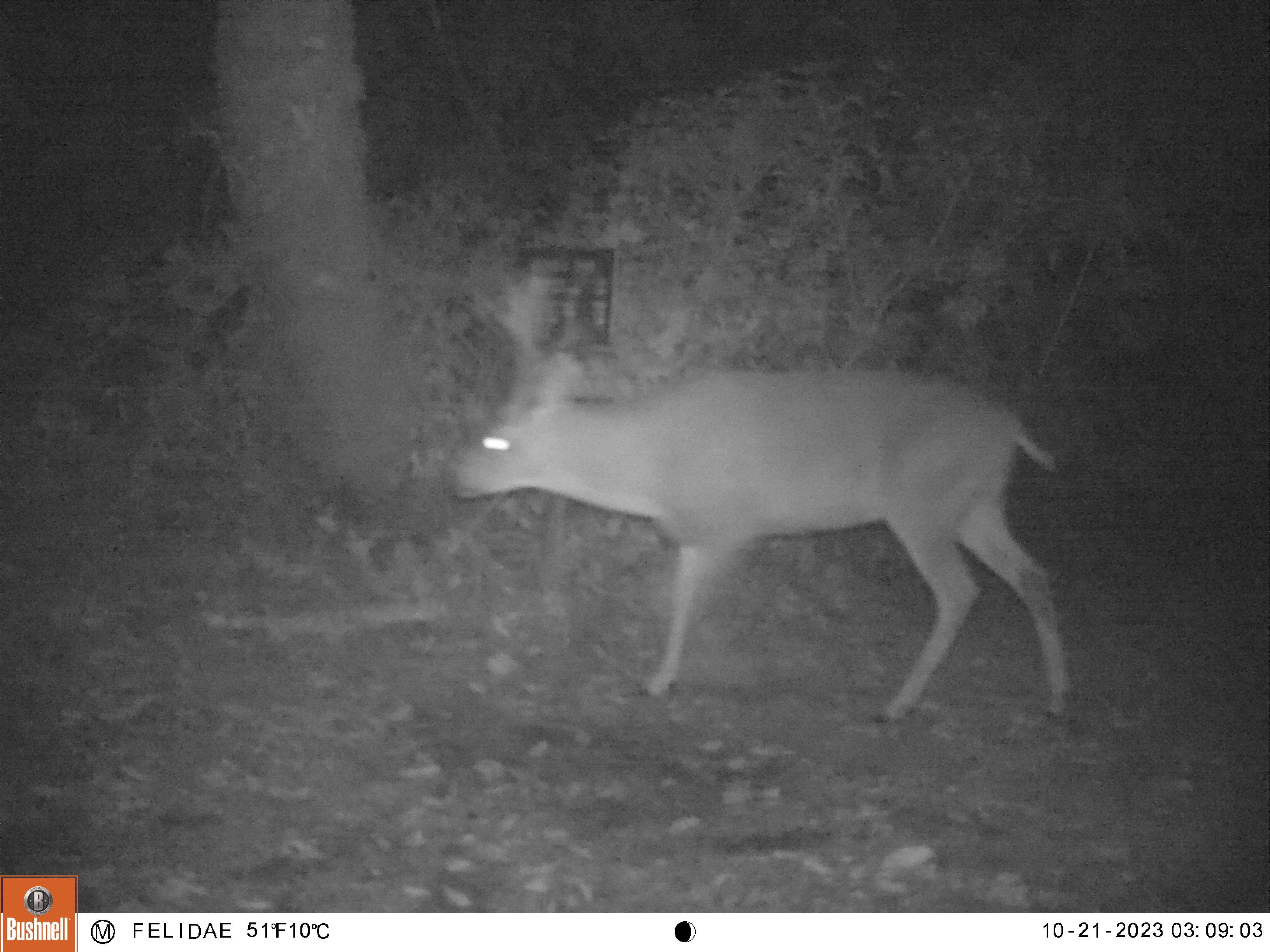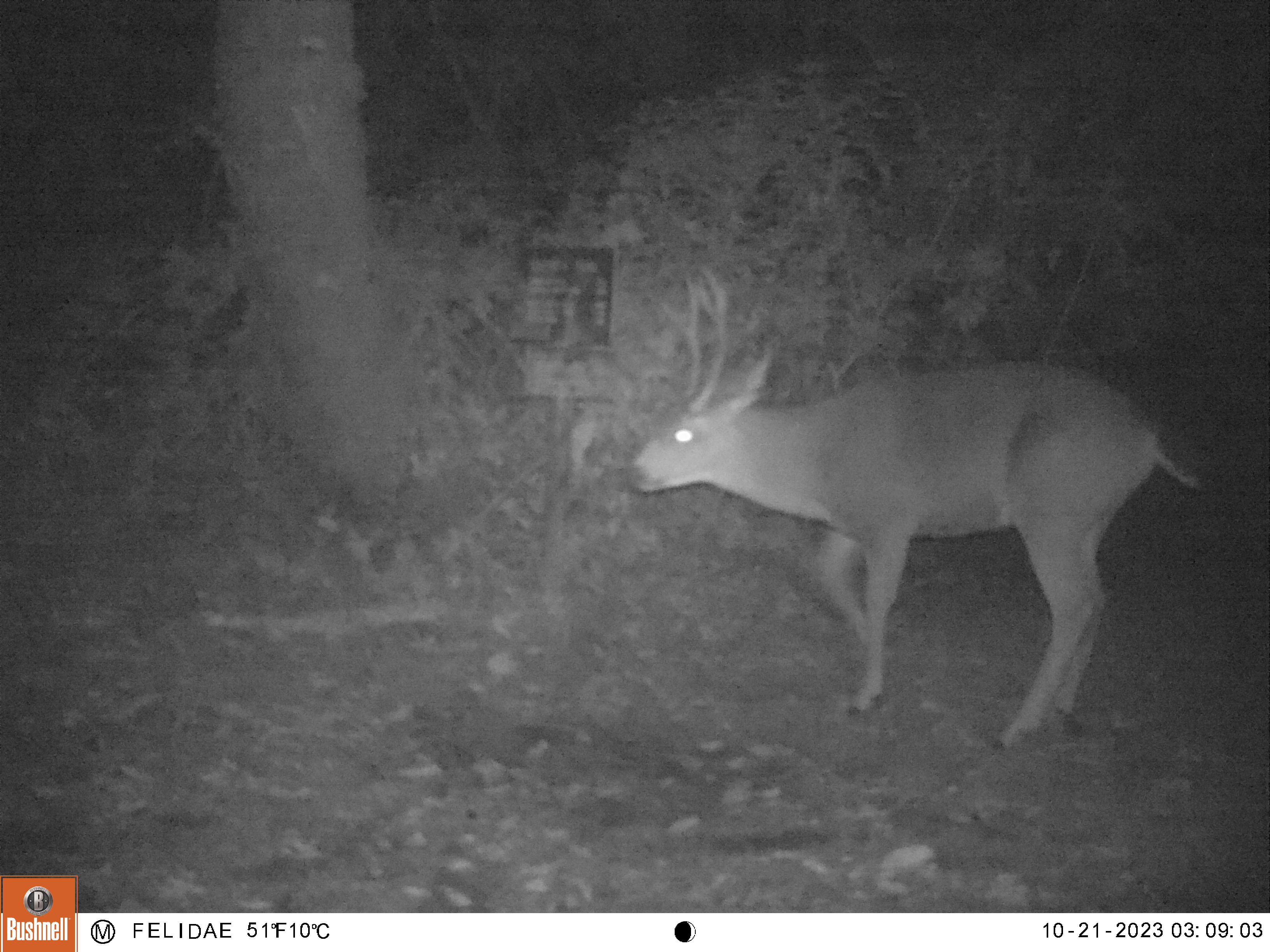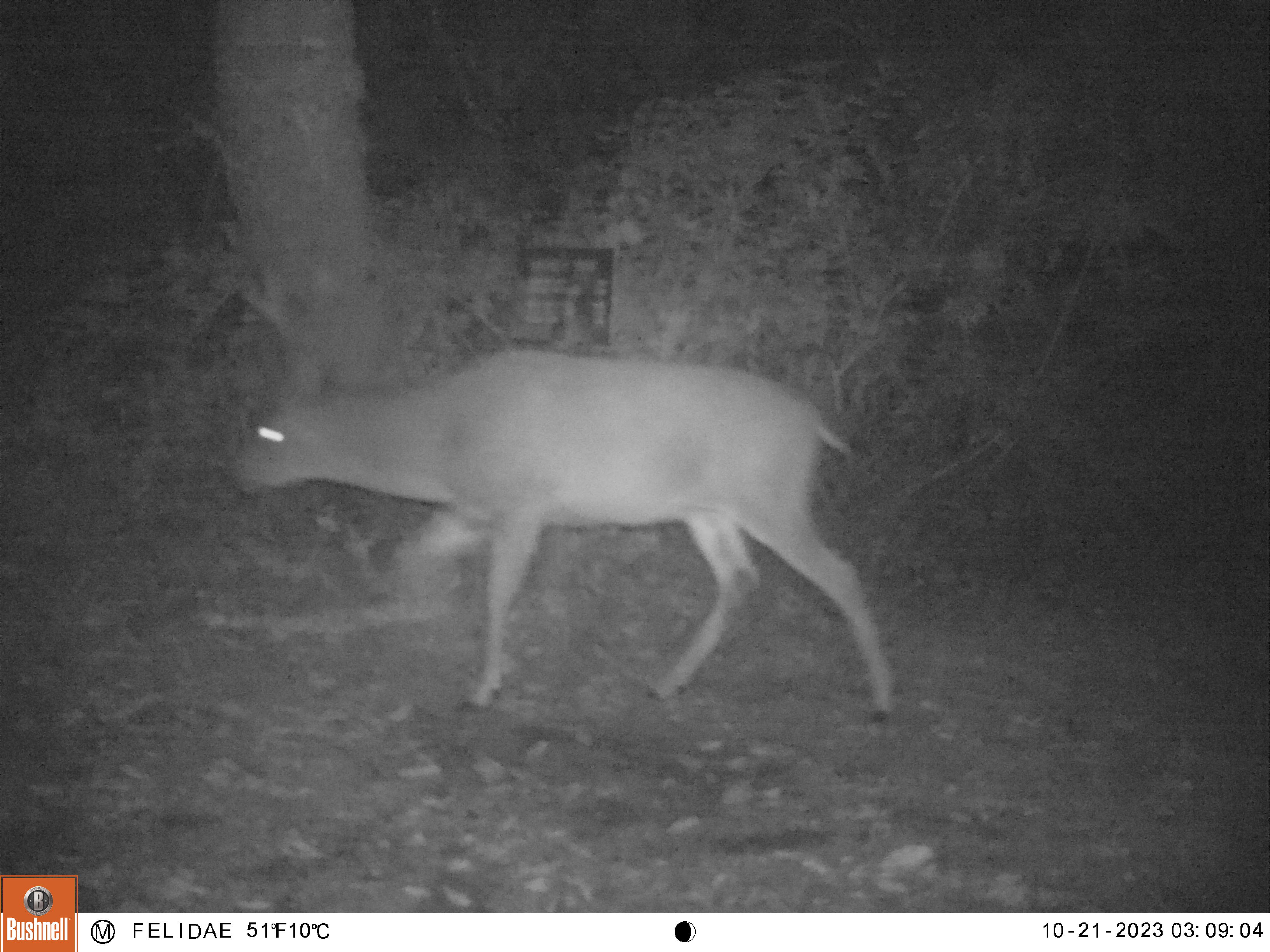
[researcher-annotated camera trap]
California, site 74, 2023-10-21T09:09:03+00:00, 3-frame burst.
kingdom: Animalia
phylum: Chordata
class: Mammalia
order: Artiodactyla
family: Cervidae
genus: Odocoileus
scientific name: Odocoileus hemionus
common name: mule deer